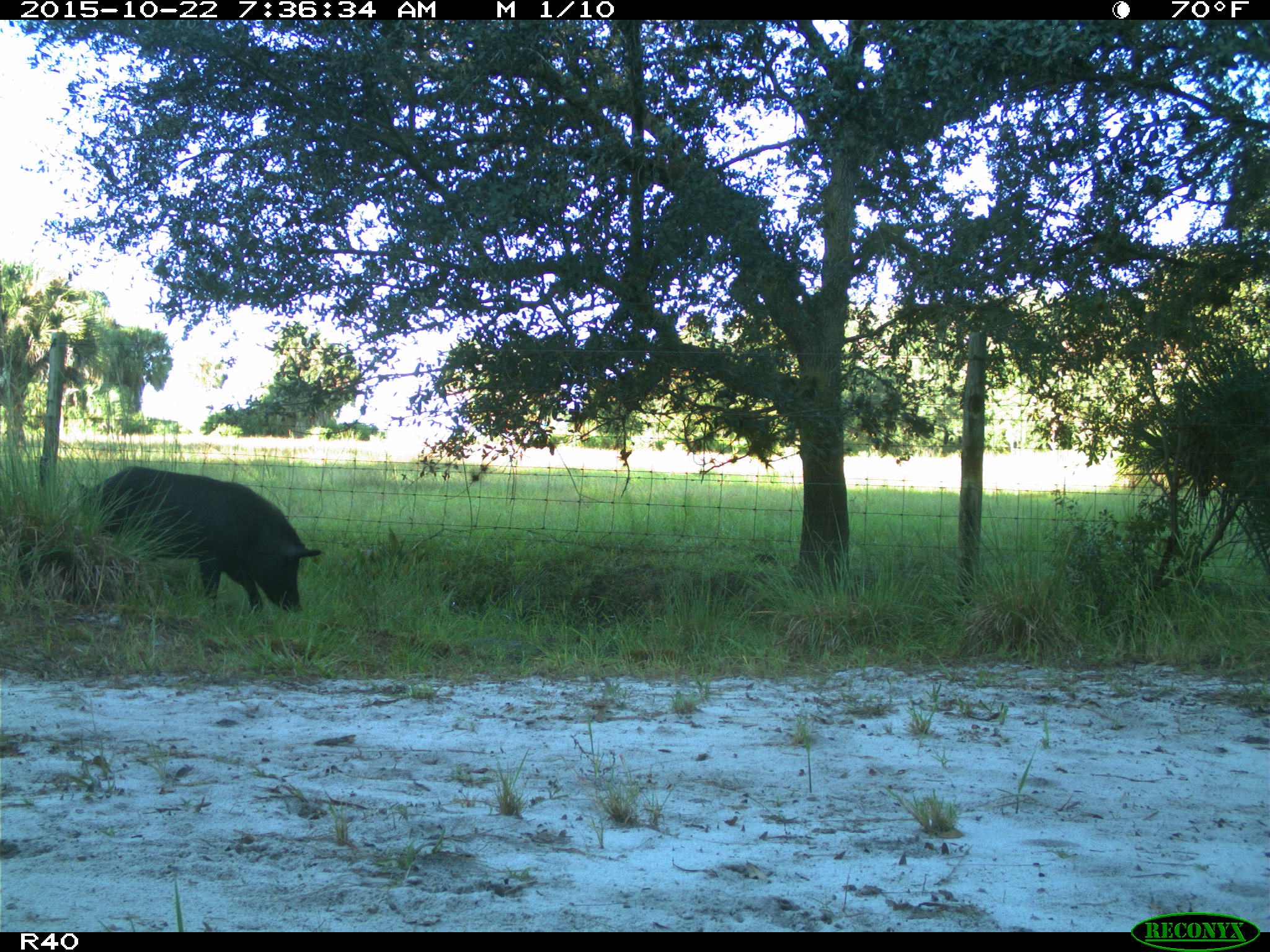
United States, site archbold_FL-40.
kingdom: Animalia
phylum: Chordata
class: Mammalia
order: Artiodactyla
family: Suidae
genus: Sus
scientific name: Sus scrofa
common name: wild boar